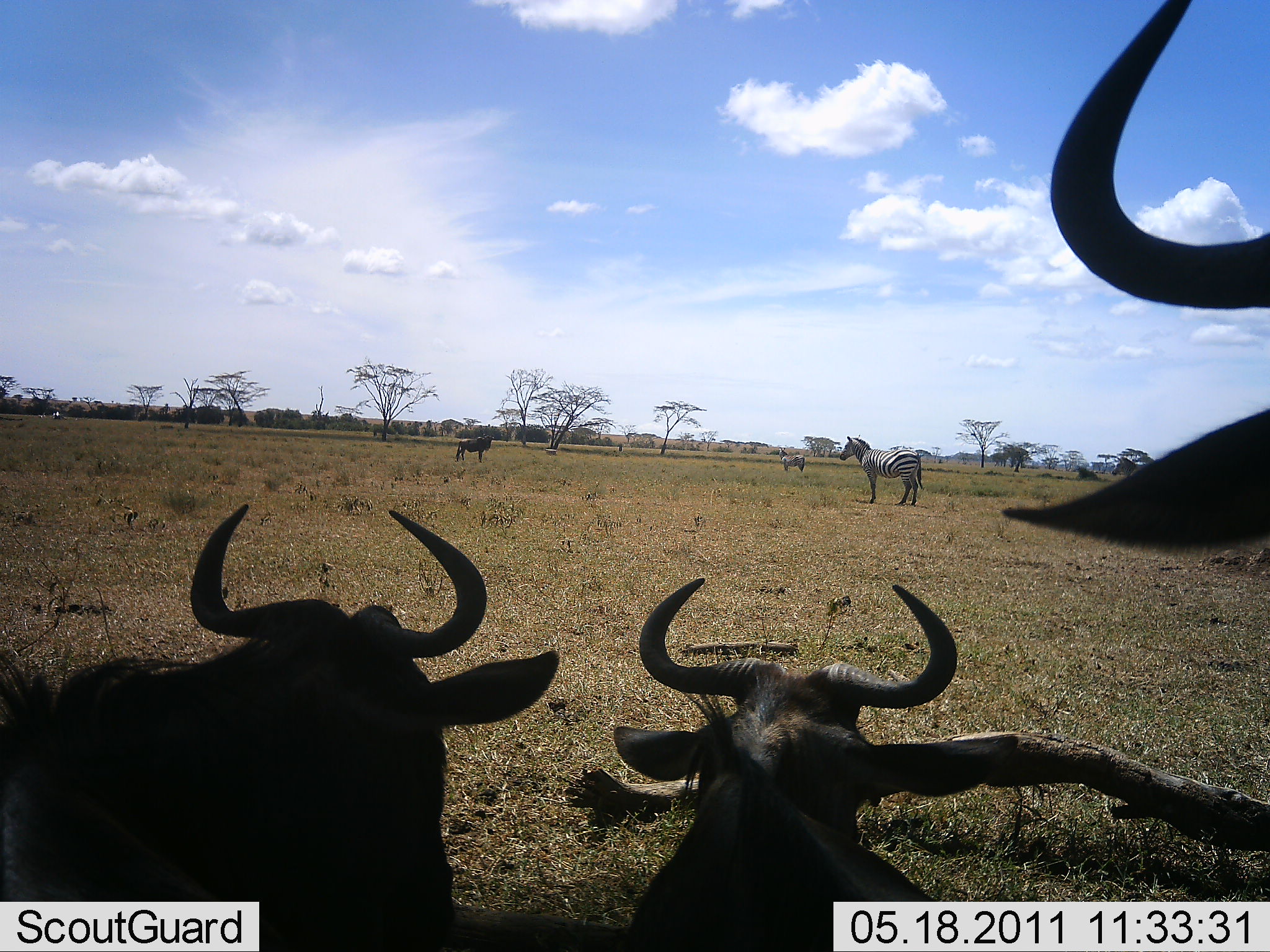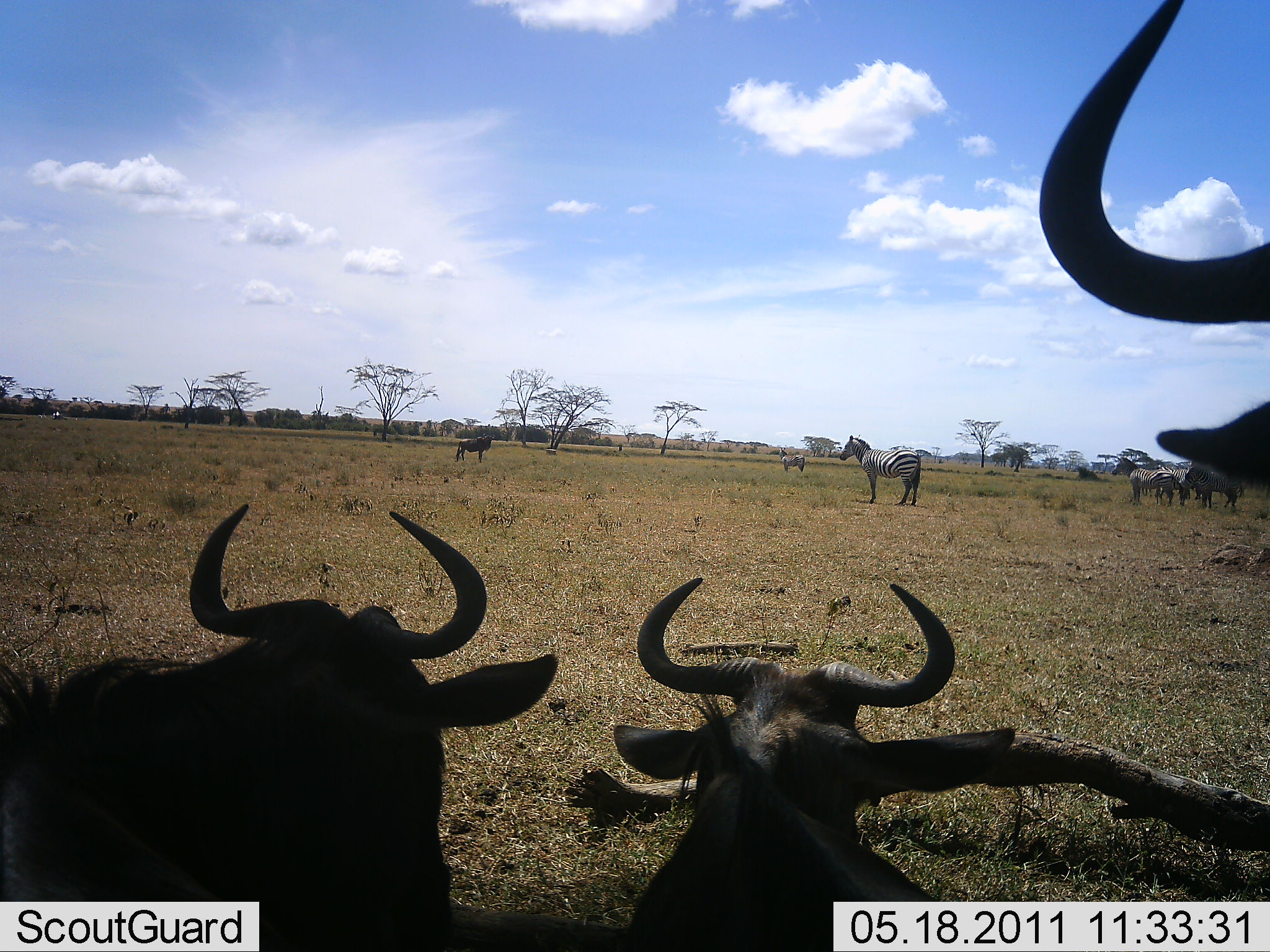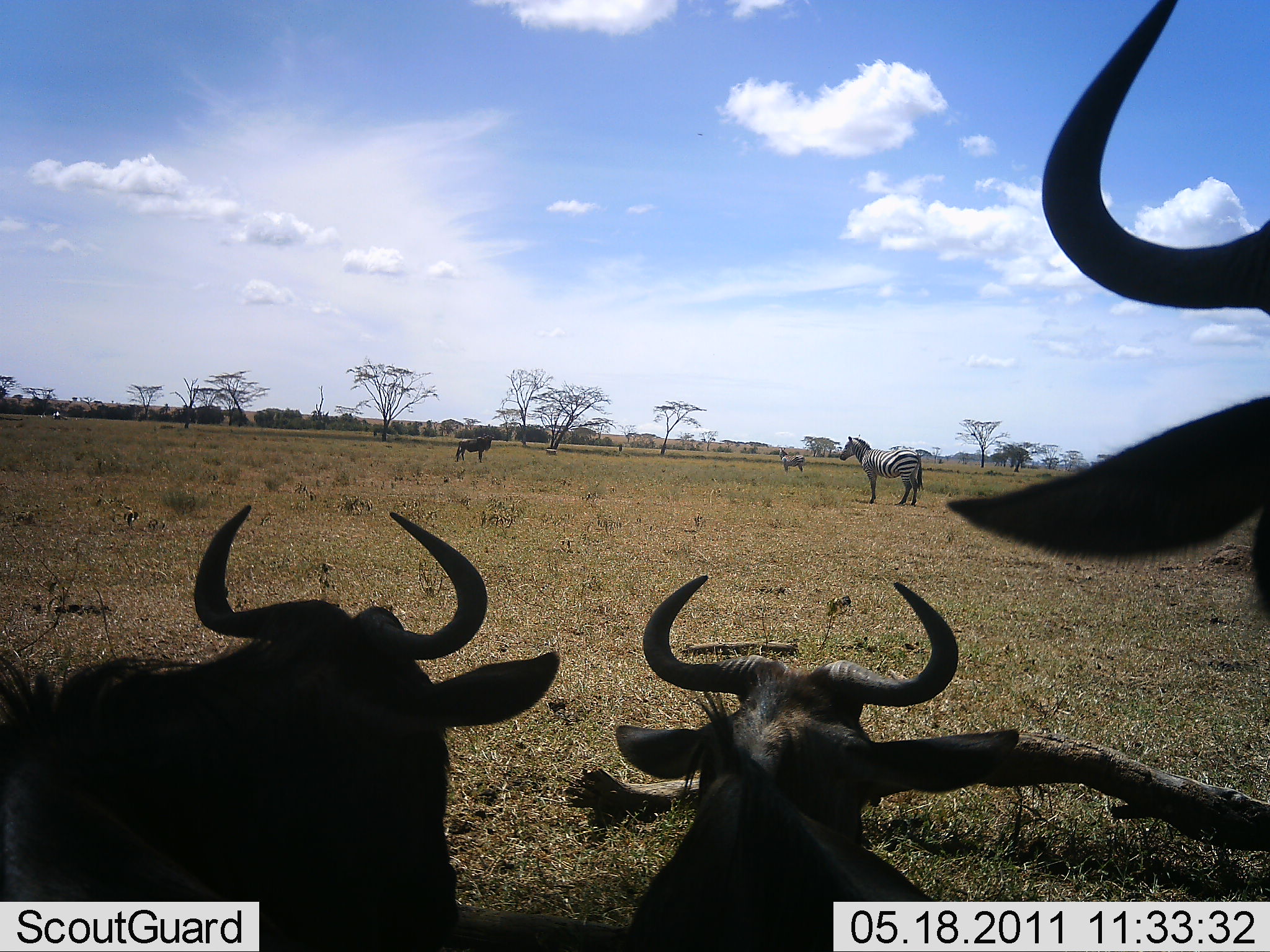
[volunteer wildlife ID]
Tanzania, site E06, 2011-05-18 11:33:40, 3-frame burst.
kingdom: Animalia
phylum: Chordata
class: Mammalia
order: Artiodactyla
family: Bovidae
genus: Connochaetes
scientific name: Connochaetes taurinus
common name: blue wildebeest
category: wildebeest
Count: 4.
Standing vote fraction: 69%.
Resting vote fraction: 85%.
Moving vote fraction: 0%.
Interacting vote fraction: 0%.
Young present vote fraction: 0%.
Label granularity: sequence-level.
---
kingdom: Animalia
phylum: Chordata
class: Mammalia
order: Perissodactyla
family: Equidae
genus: Equus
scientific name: Equus quagga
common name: plains zebra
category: zebra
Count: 2.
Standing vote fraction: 100%.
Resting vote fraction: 0%.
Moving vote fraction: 0%.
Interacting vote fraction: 0%.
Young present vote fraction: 0%.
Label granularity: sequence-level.